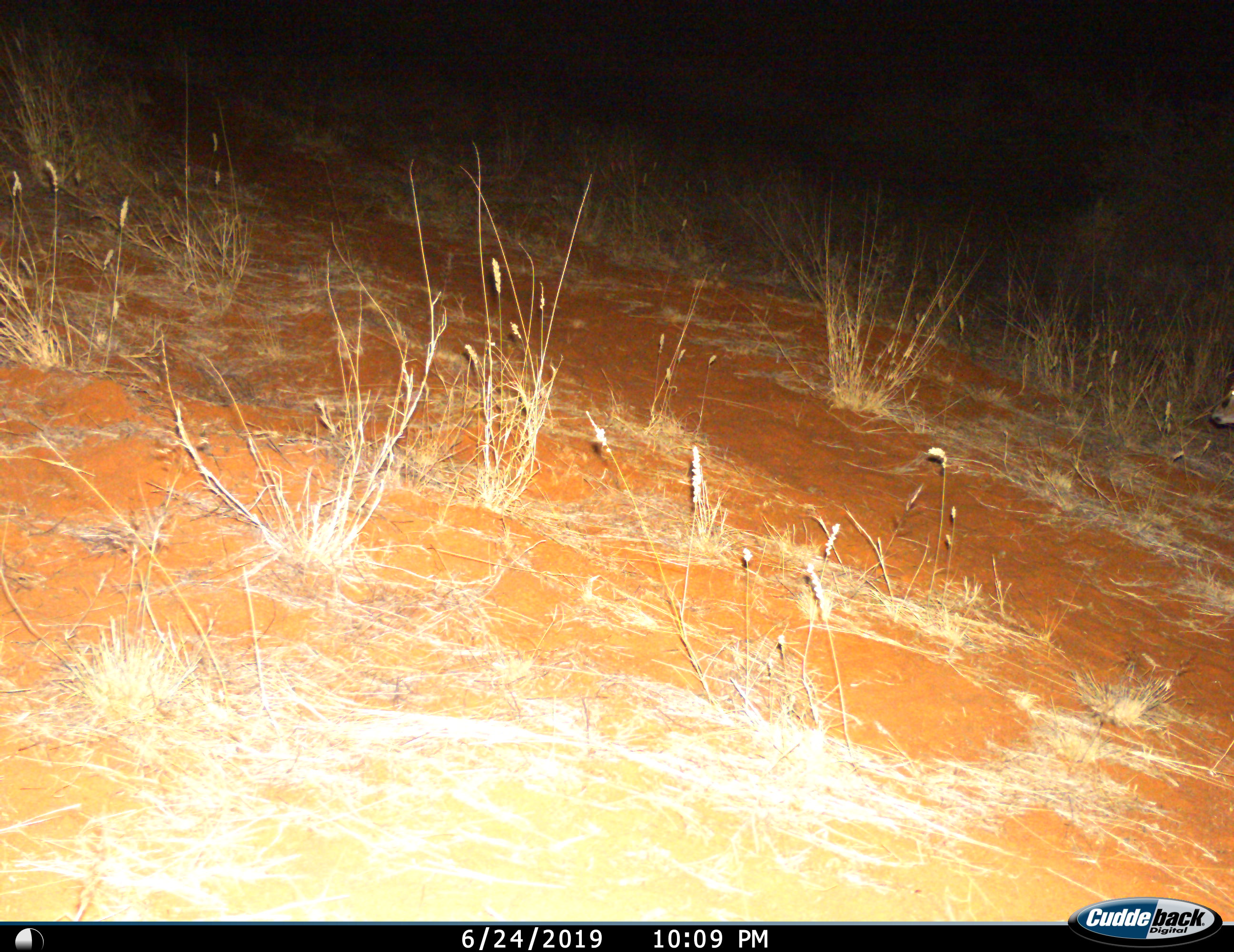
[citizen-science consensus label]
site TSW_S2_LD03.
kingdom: Animalia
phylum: Chordata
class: Mammalia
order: Artiodactyla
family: Bovidae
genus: Sylvicapra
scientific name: Sylvicapra grimmia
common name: common duiker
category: duikercommongrey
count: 1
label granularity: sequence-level